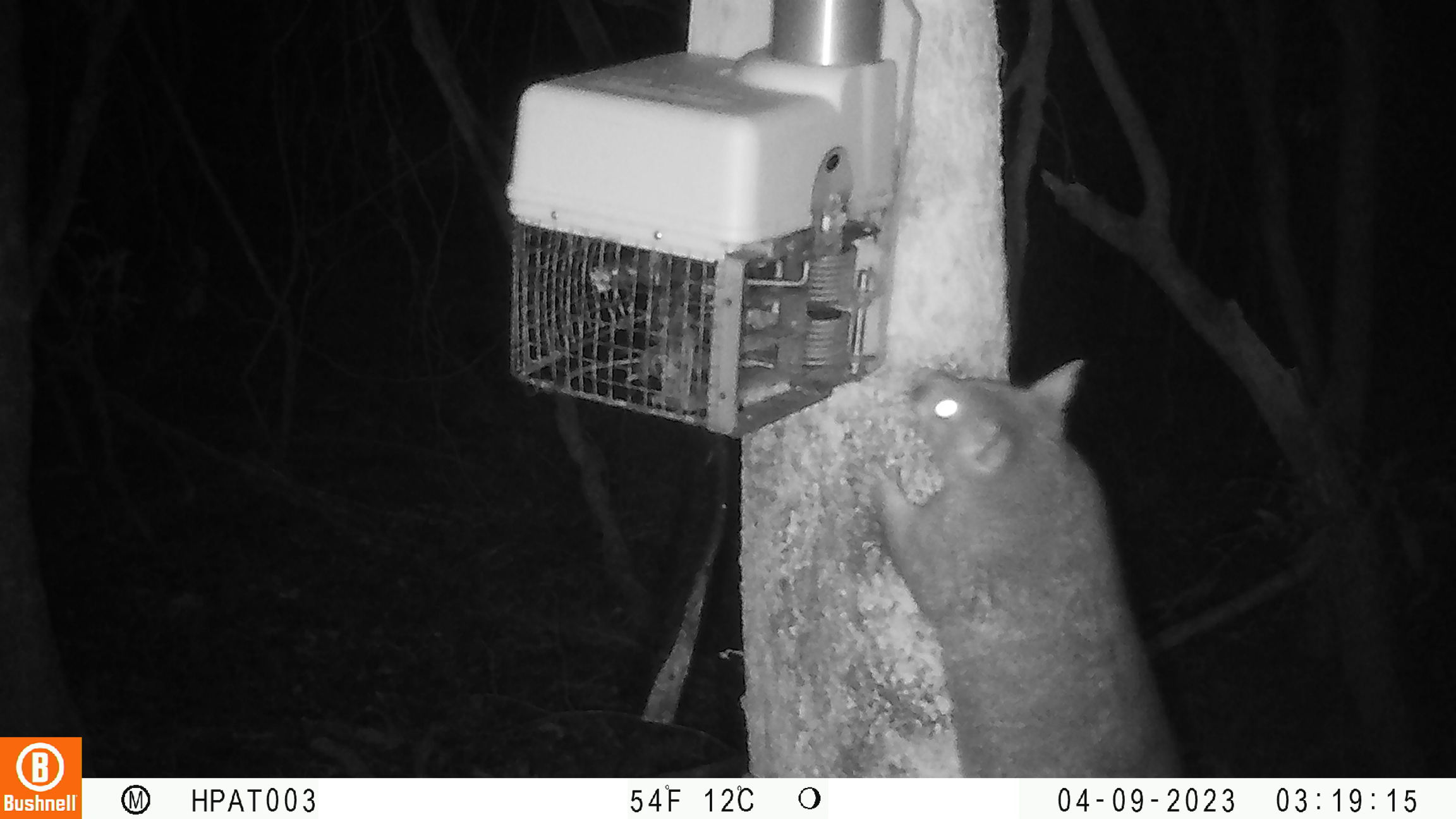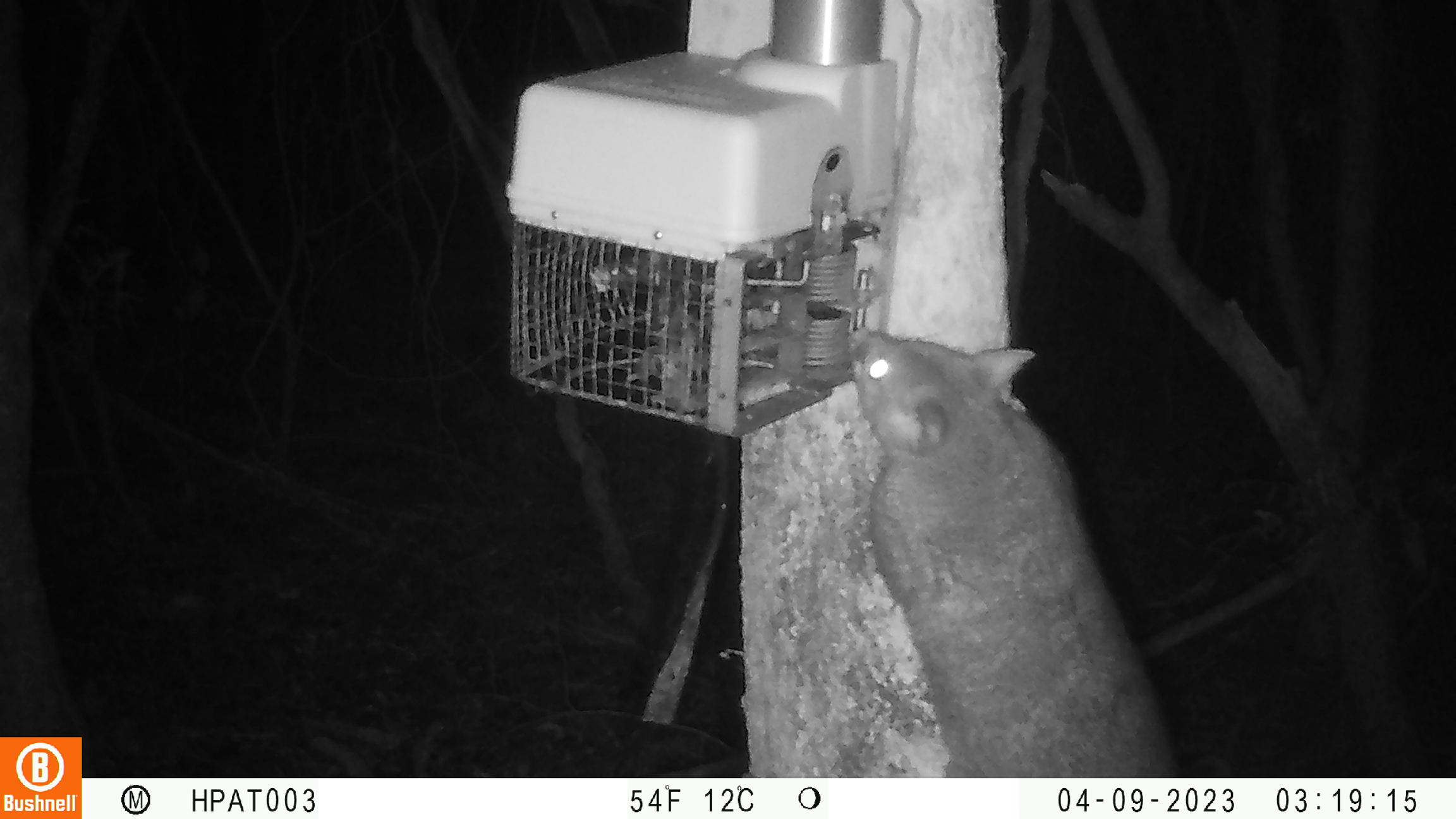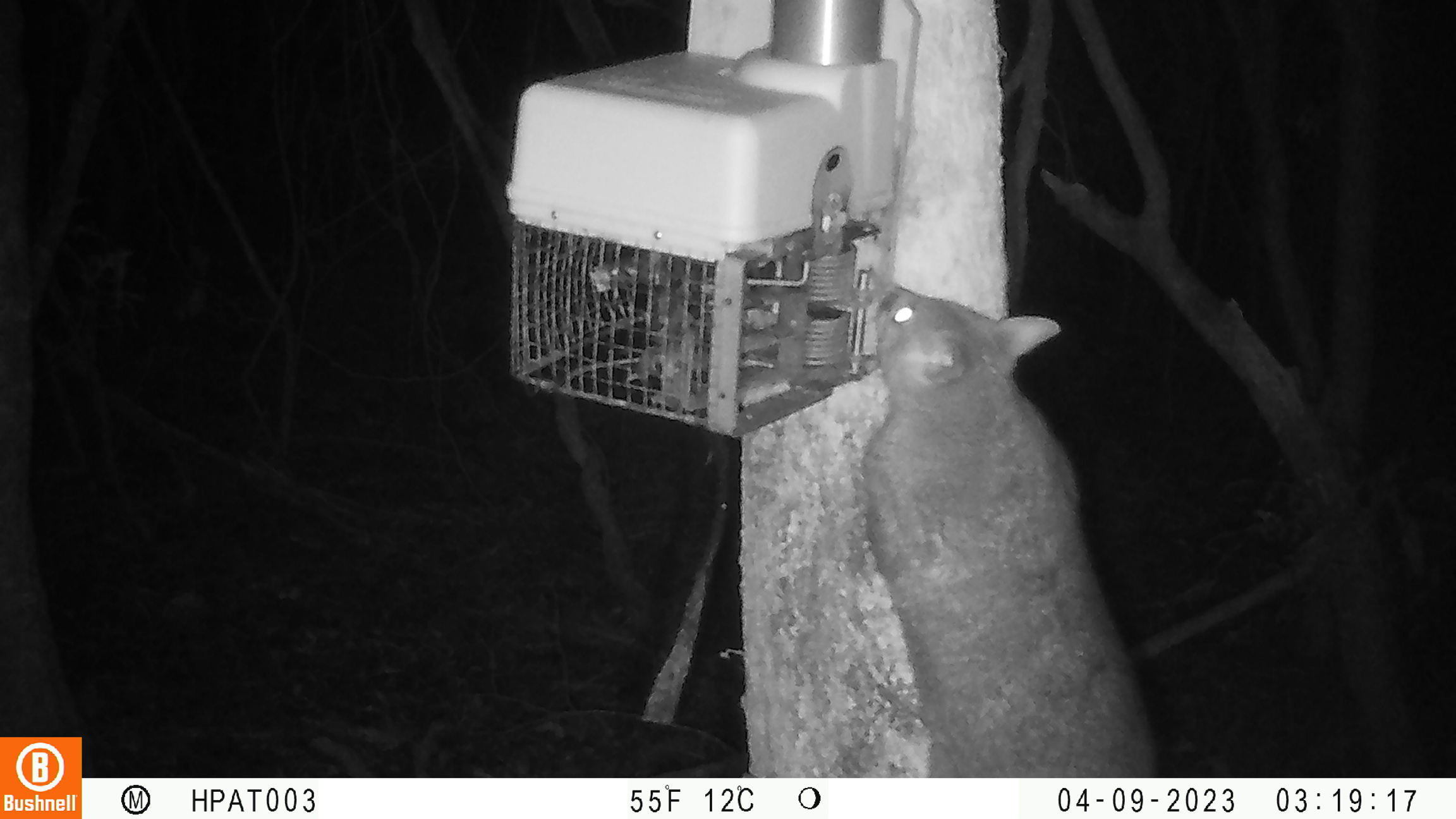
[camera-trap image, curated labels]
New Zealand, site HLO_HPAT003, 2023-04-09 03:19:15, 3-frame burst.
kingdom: Animalia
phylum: Chordata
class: Mammalia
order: Diprotodontia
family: Phalangeridae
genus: Trichosurus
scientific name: Trichosurus vulpecula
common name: common brushtail possum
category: possum